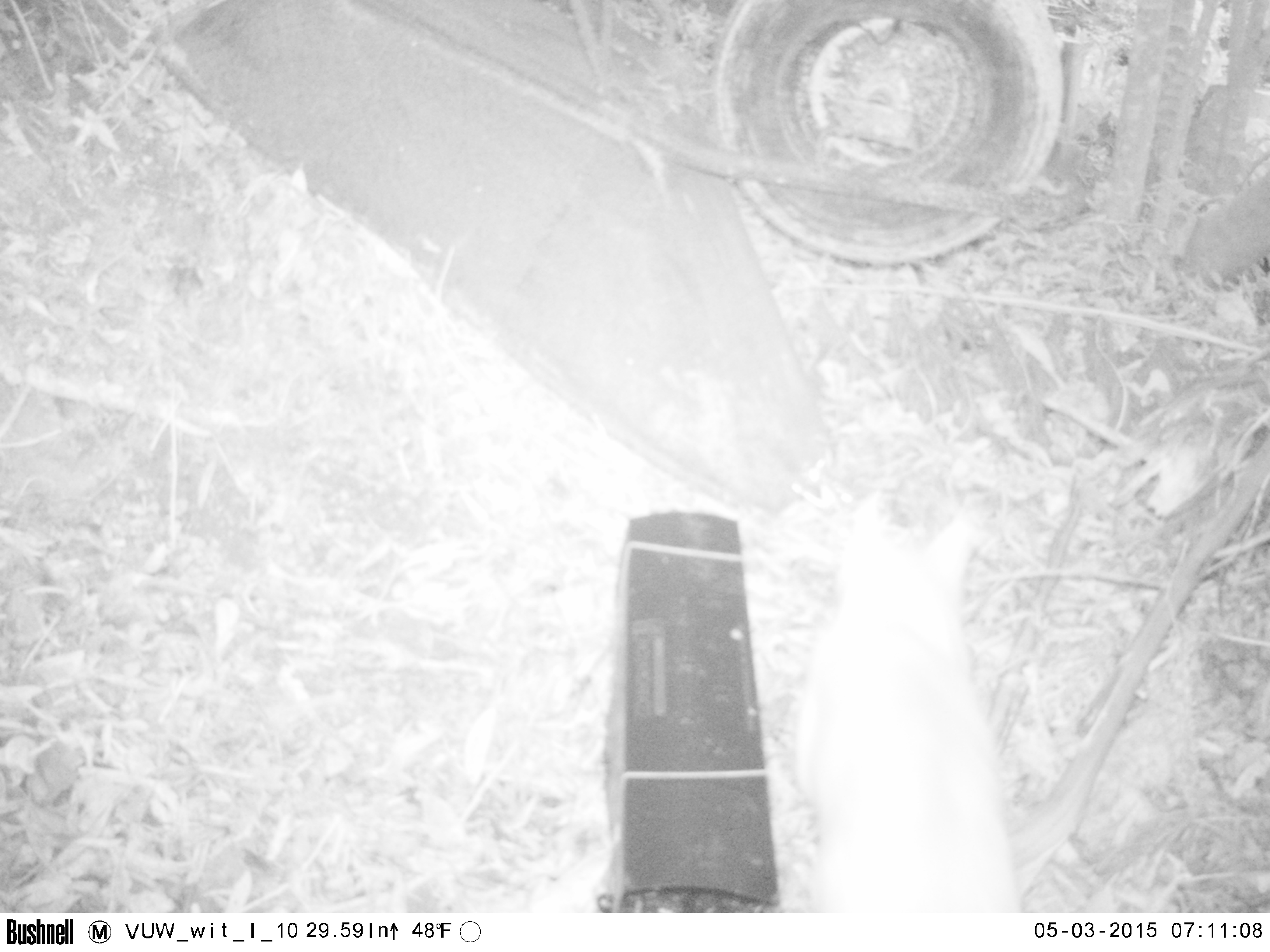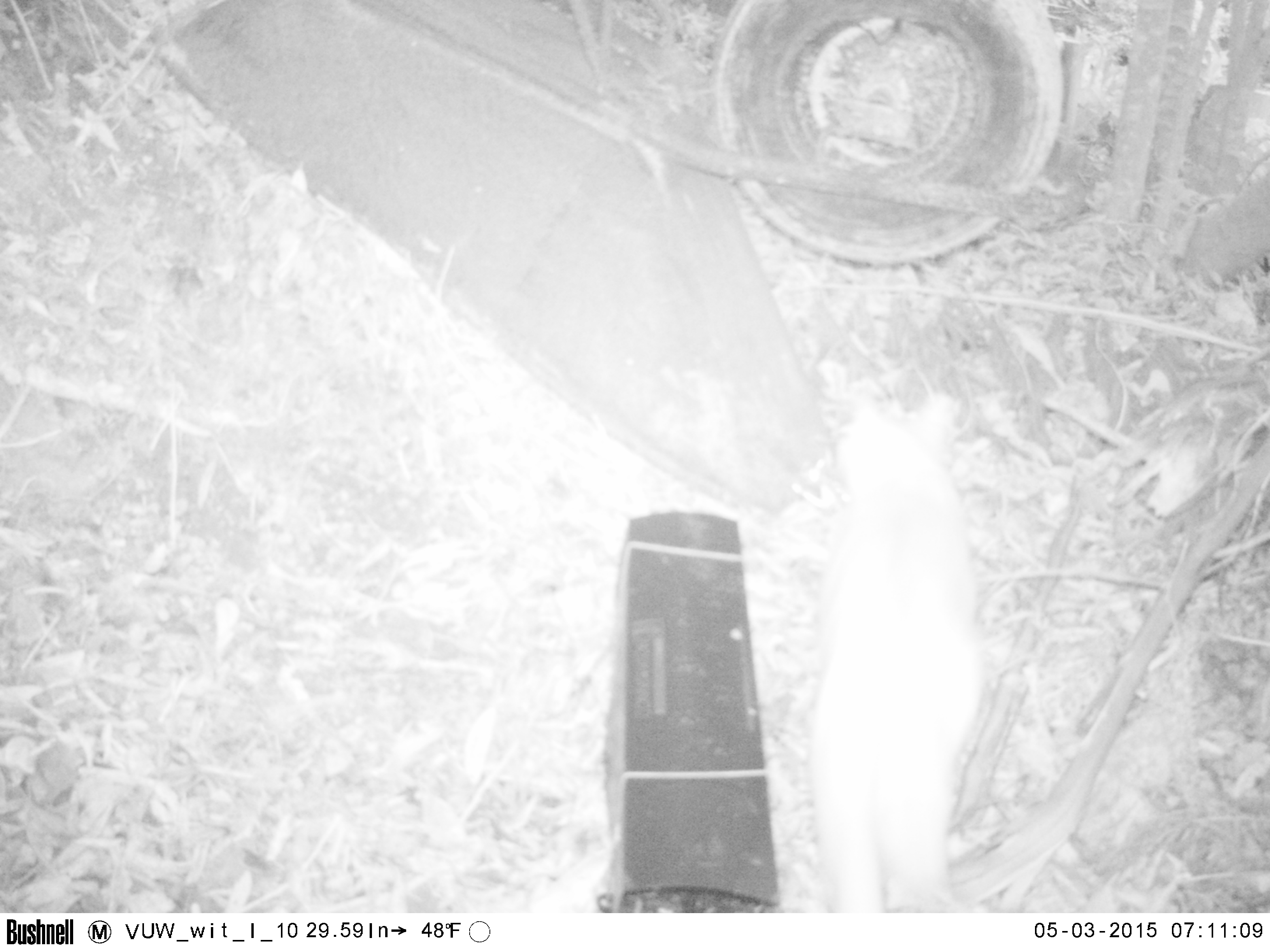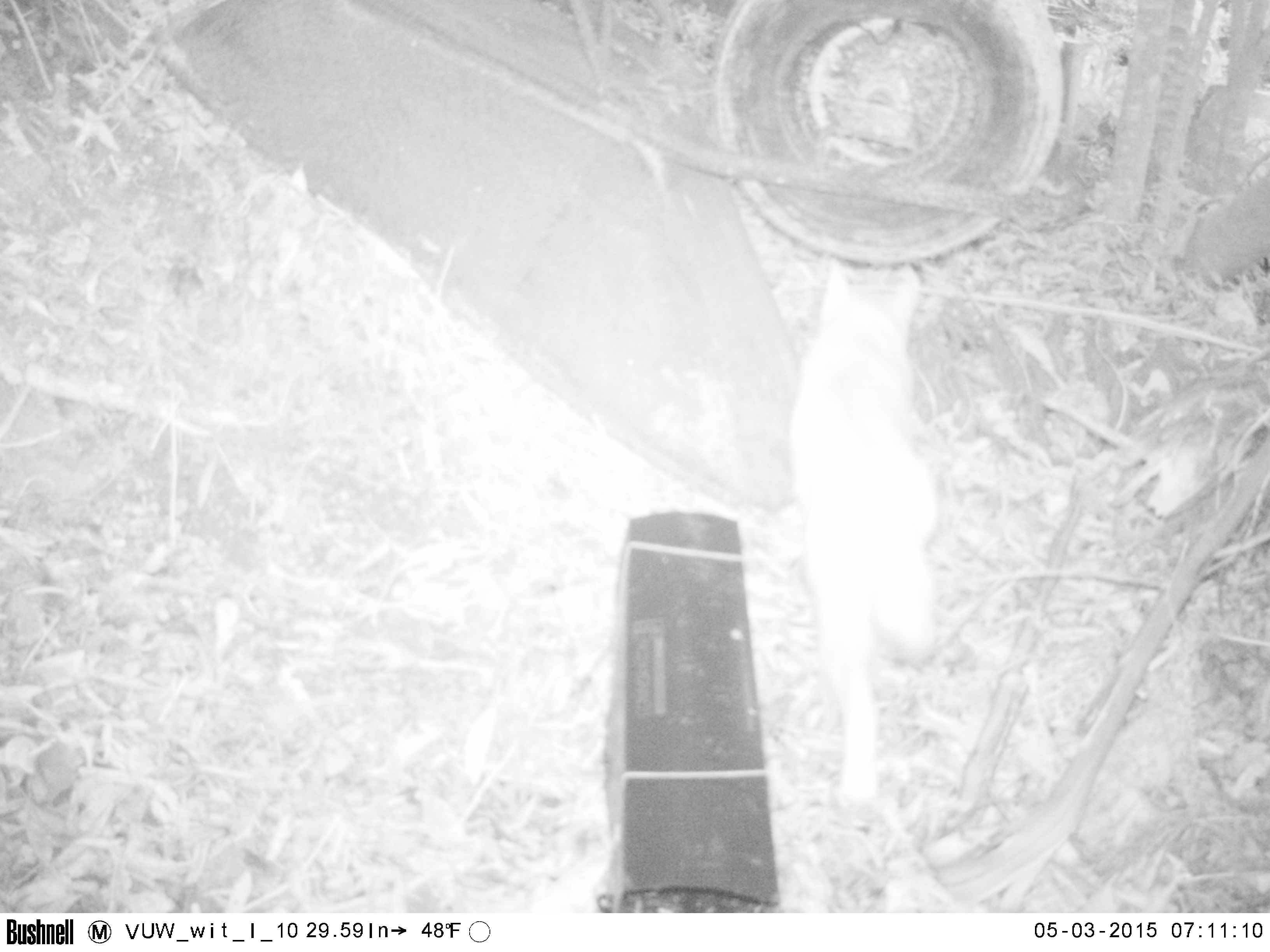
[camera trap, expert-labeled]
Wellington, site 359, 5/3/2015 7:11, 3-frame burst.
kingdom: Animalia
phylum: Chordata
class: Mammalia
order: Carnivora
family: Felidae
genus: Felis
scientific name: Felis catus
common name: cat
Cat (Felis catus).